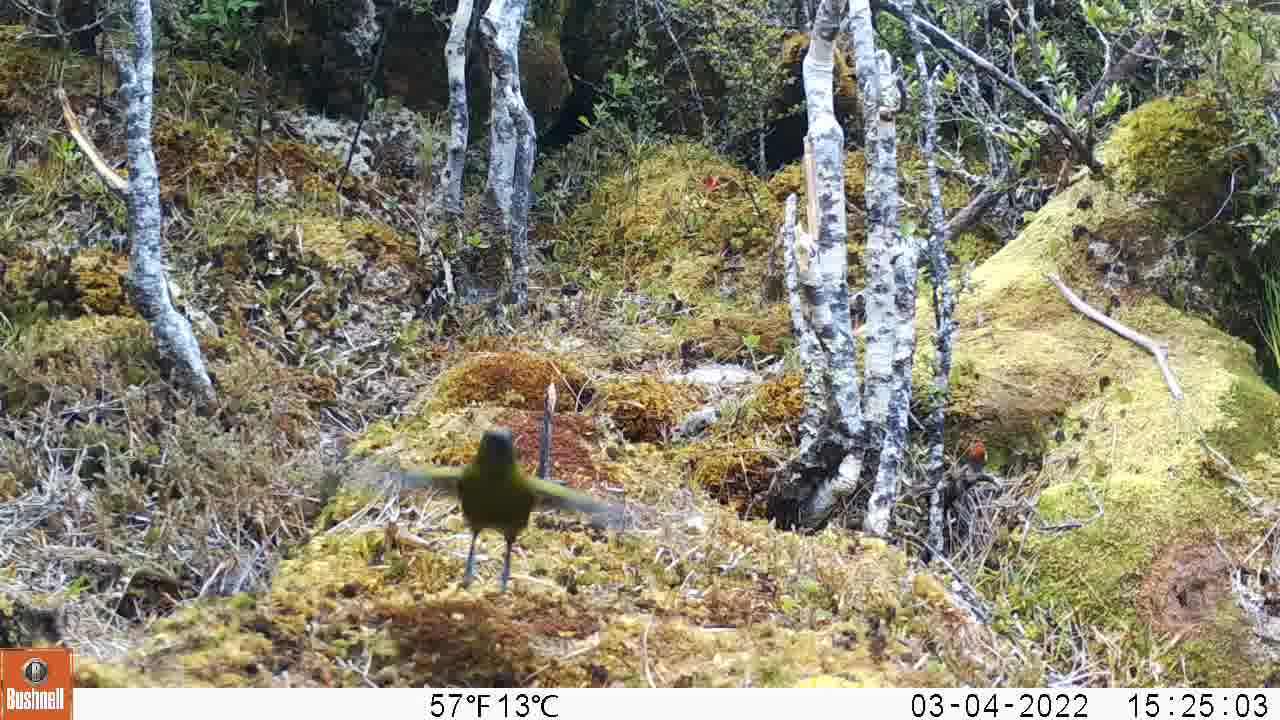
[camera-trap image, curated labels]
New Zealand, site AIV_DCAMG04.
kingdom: Animalia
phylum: Chordata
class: Aves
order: Passeriformes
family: Meliphagidae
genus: Anthornis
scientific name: Anthornis melanura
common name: new zealand bellbird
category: bellbird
Bellbird (new zealand bellbird) (Anthornis melanura).